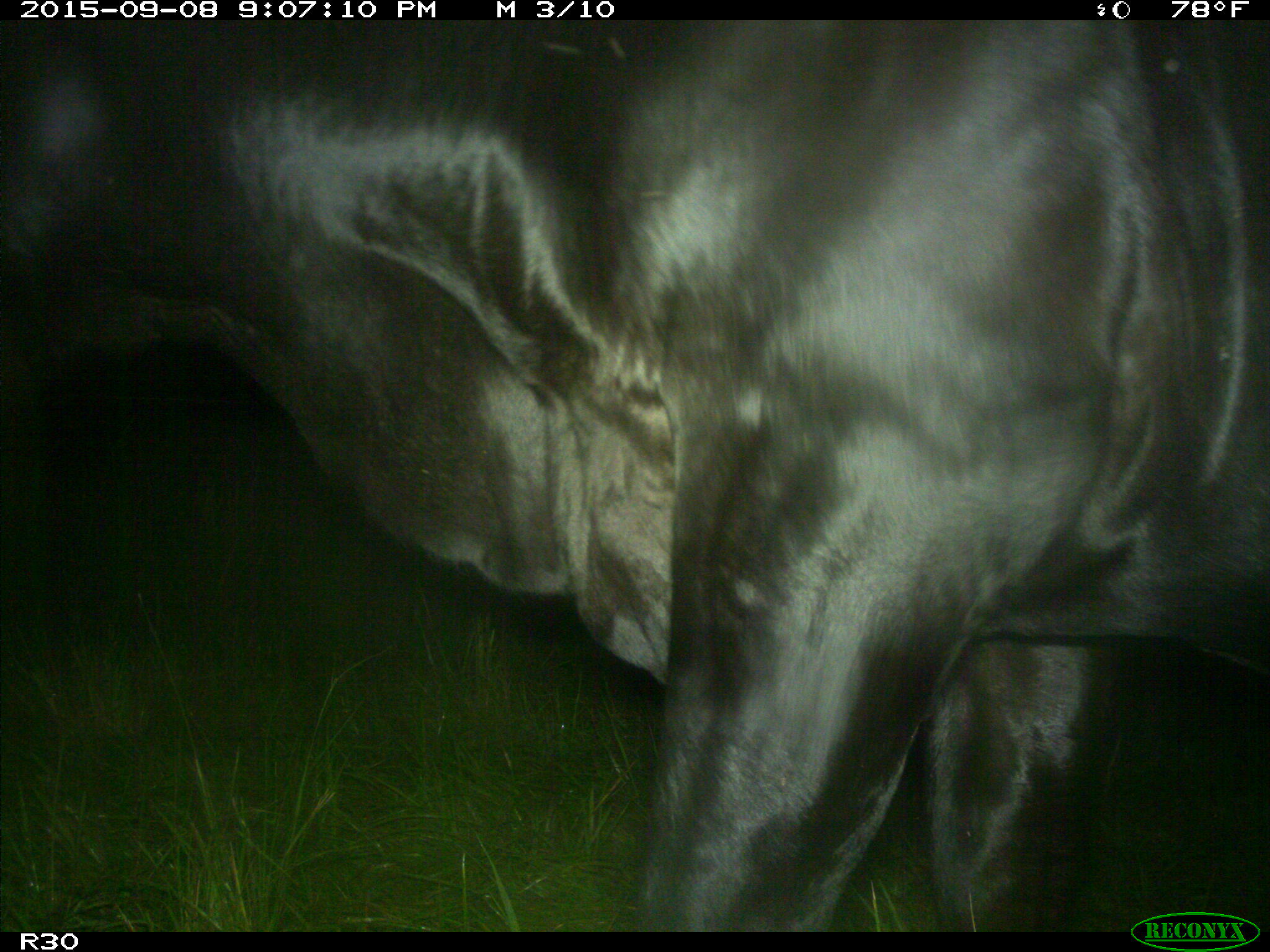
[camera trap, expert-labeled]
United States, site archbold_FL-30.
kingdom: Animalia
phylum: Chordata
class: Mammalia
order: Artiodactyla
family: Bovidae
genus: Bos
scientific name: Bos taurus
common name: domestic cow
Bos taurus (domestic cow).